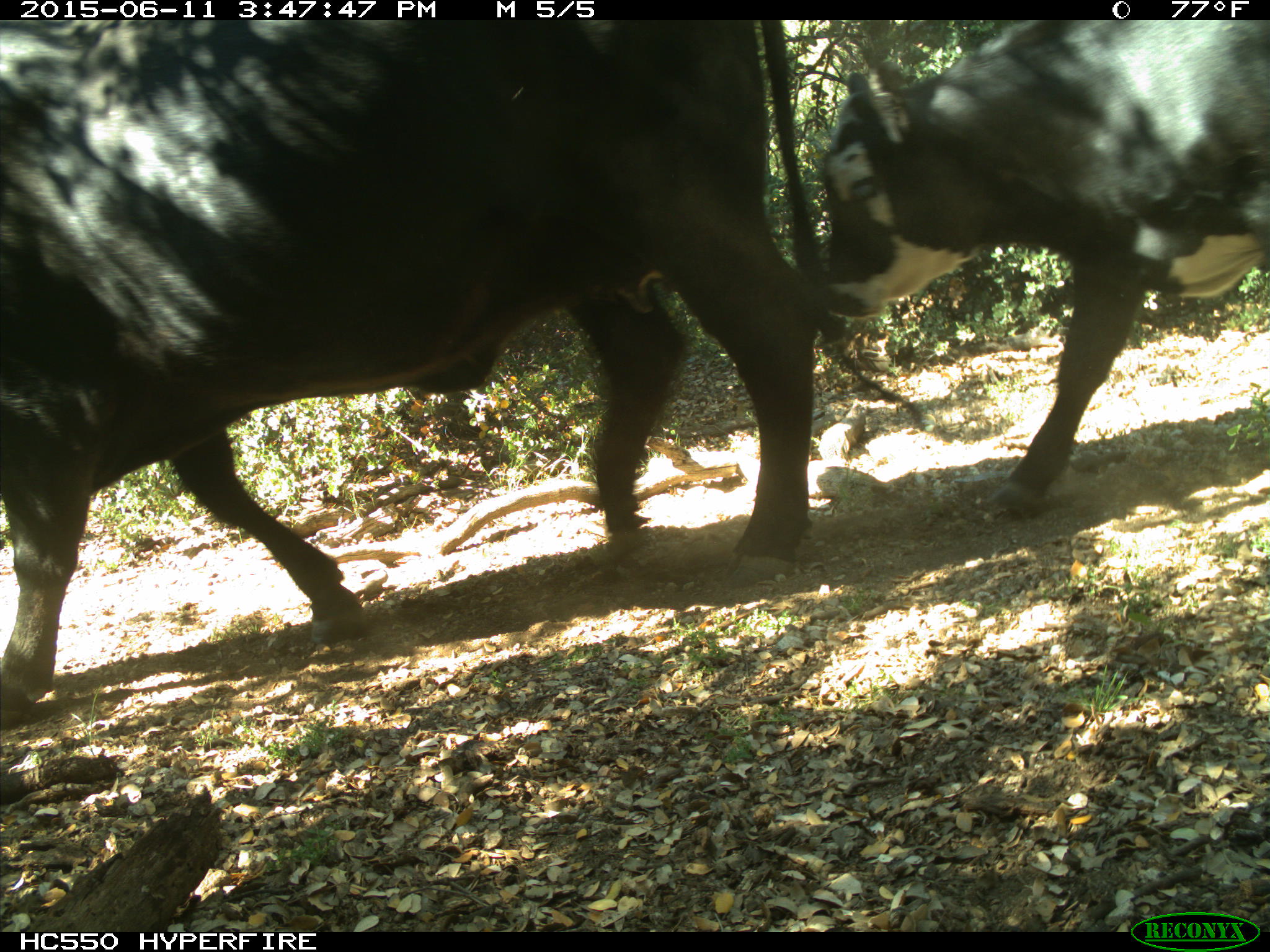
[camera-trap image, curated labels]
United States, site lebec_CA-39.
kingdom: Animalia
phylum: Chordata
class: Mammalia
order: Artiodactyla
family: Bovidae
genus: Bos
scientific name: Bos taurus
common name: domestic cow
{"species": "Bos taurus (domestic cow)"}